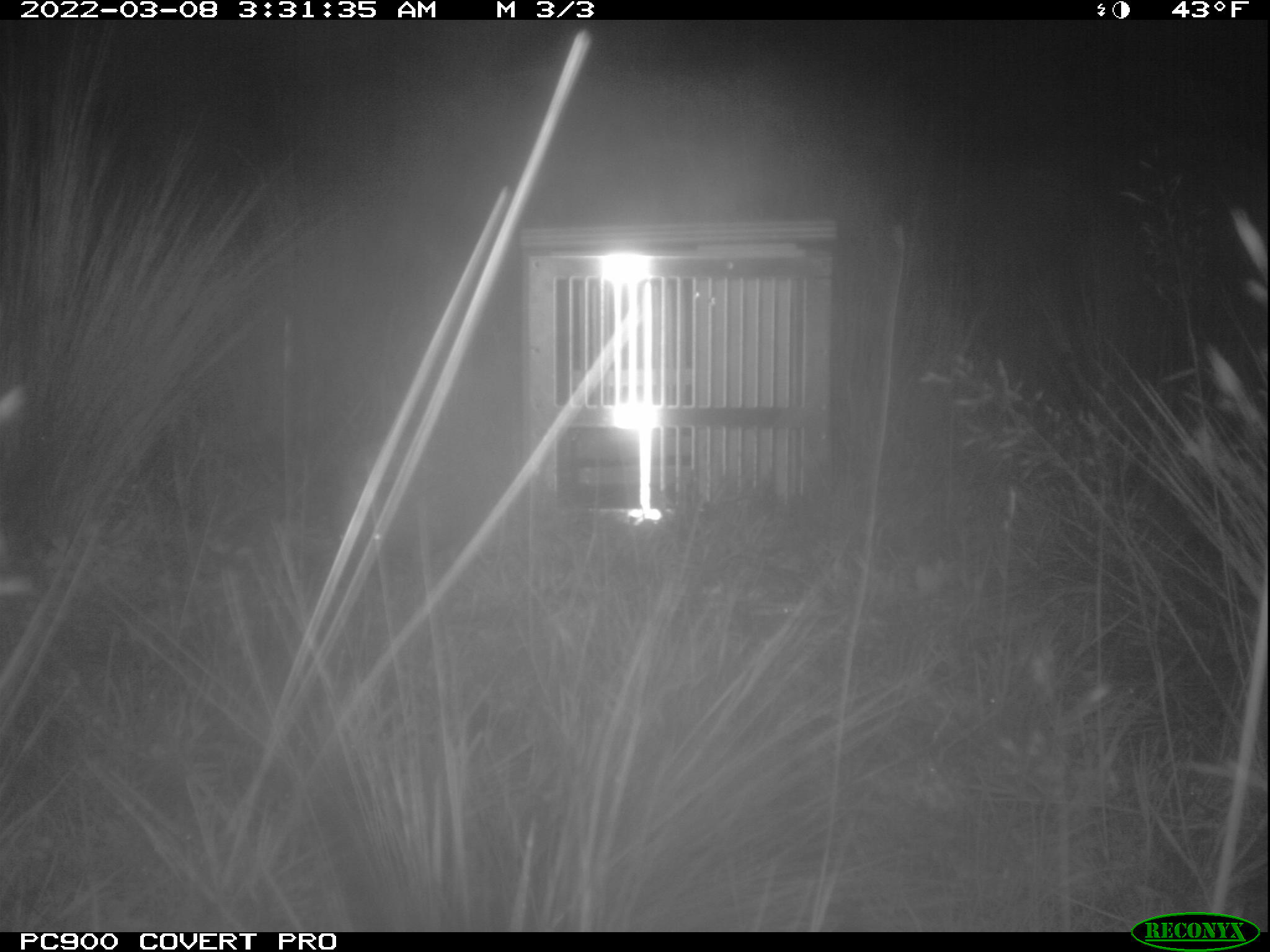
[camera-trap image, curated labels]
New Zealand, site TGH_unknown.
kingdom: Animalia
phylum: Chordata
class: Mammalia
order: Eulipotyphla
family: Erinaceidae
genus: Erinaceus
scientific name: Erinaceus europaeus europaeus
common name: european hedgehog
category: hedgehog